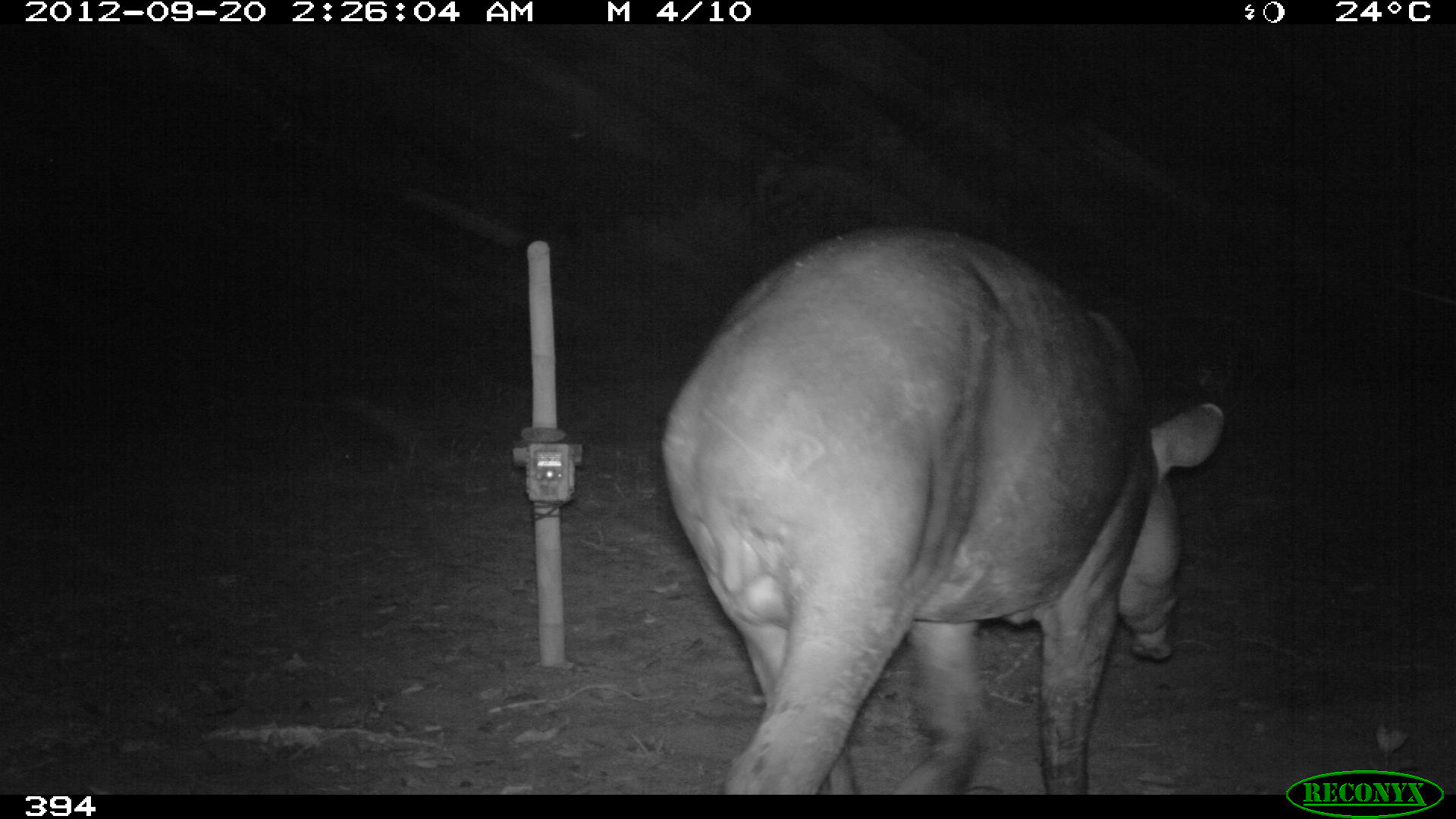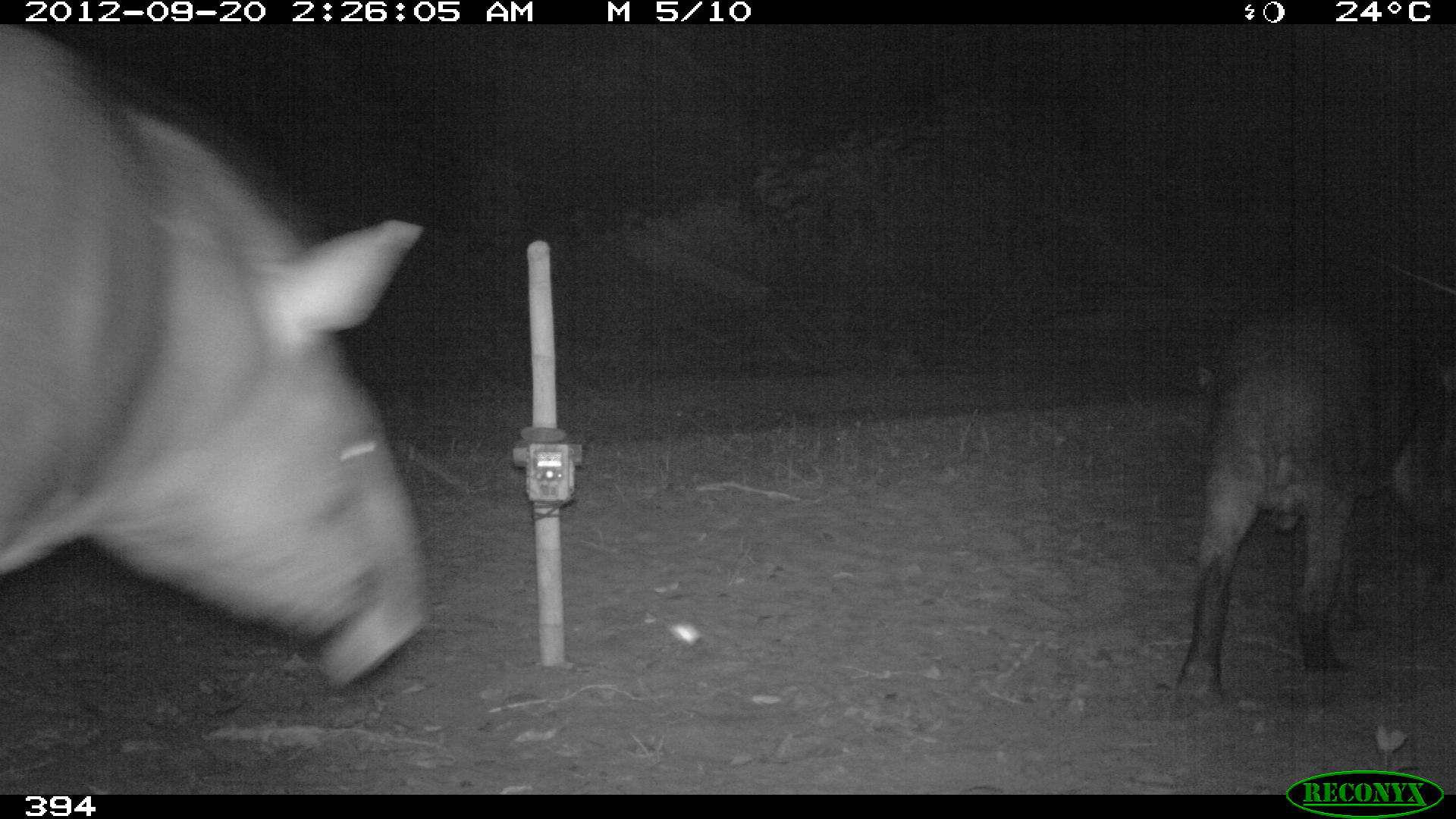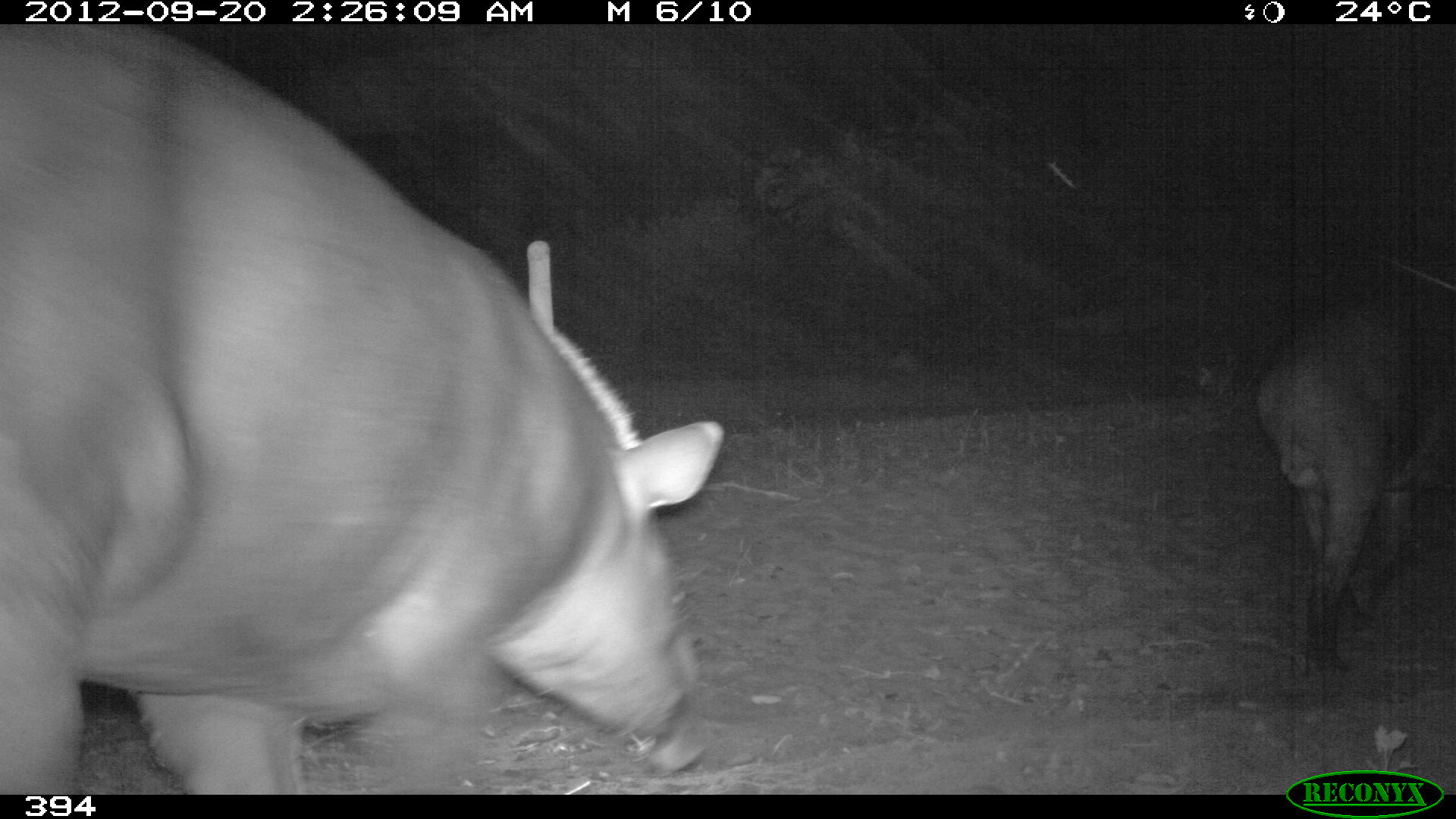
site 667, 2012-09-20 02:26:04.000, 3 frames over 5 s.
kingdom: Animalia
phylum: Chordata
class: Mammalia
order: Perissodactyla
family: Tapiridae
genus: Tapirus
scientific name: Tapirus terrestris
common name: south american tapir